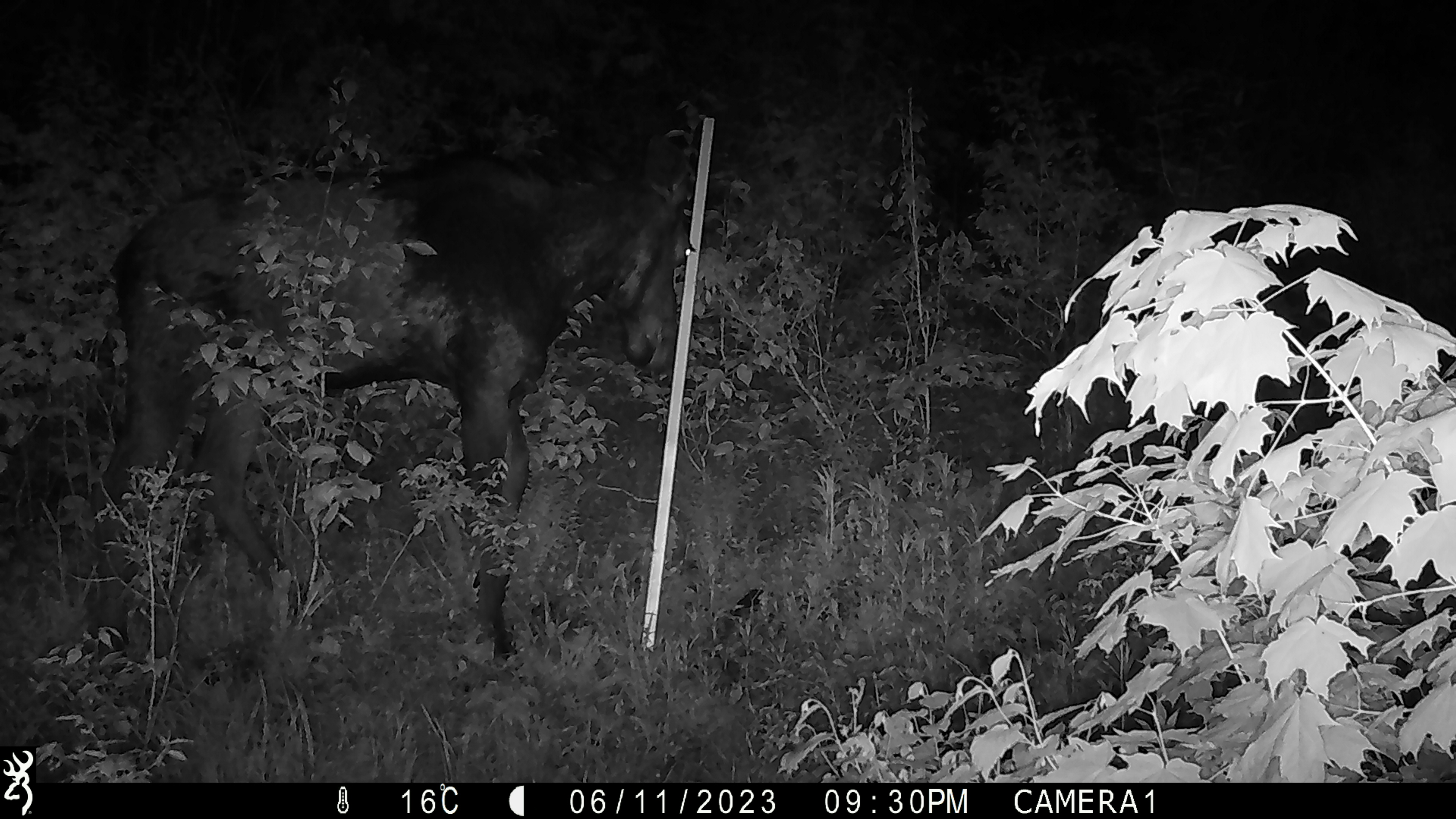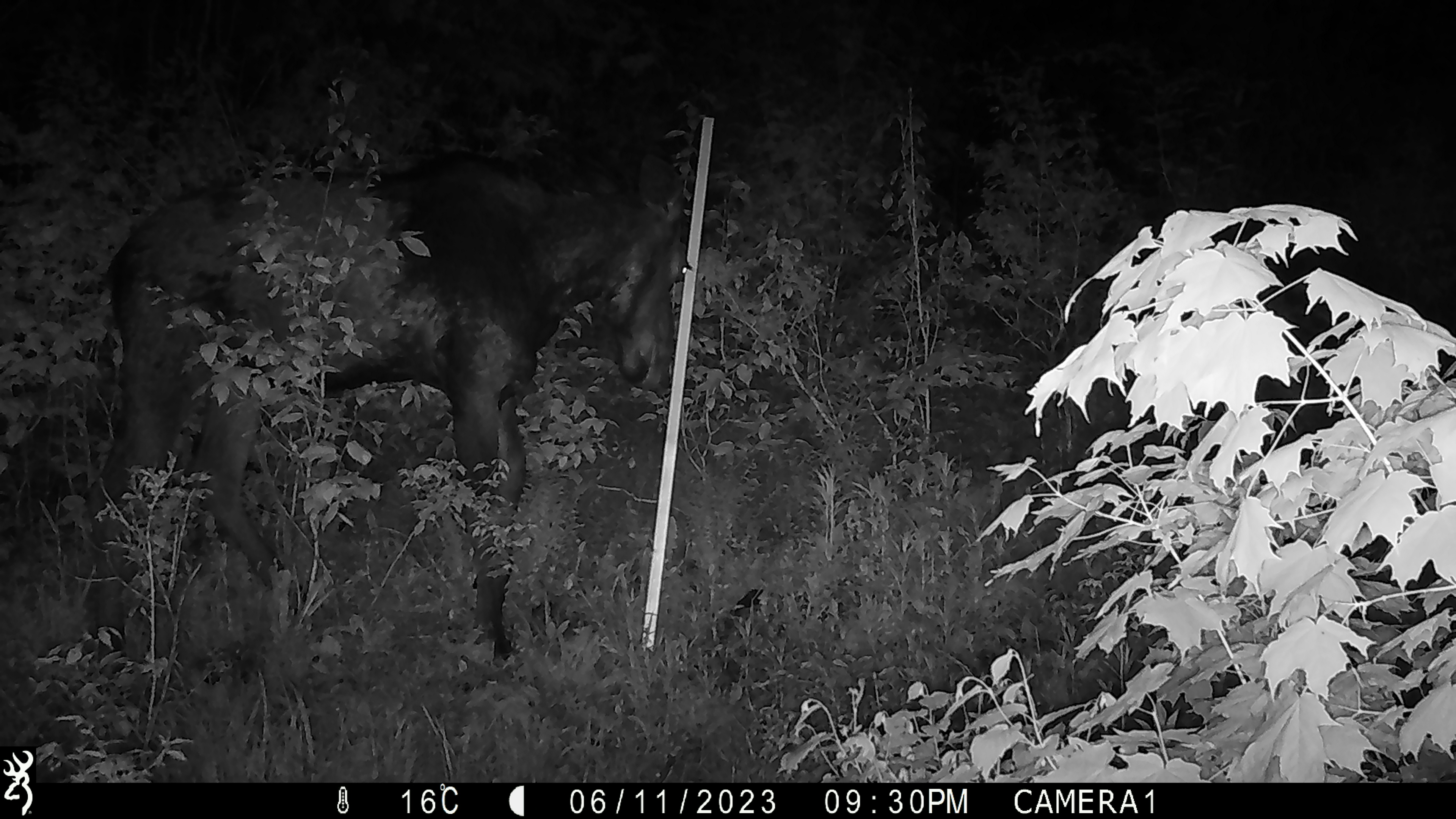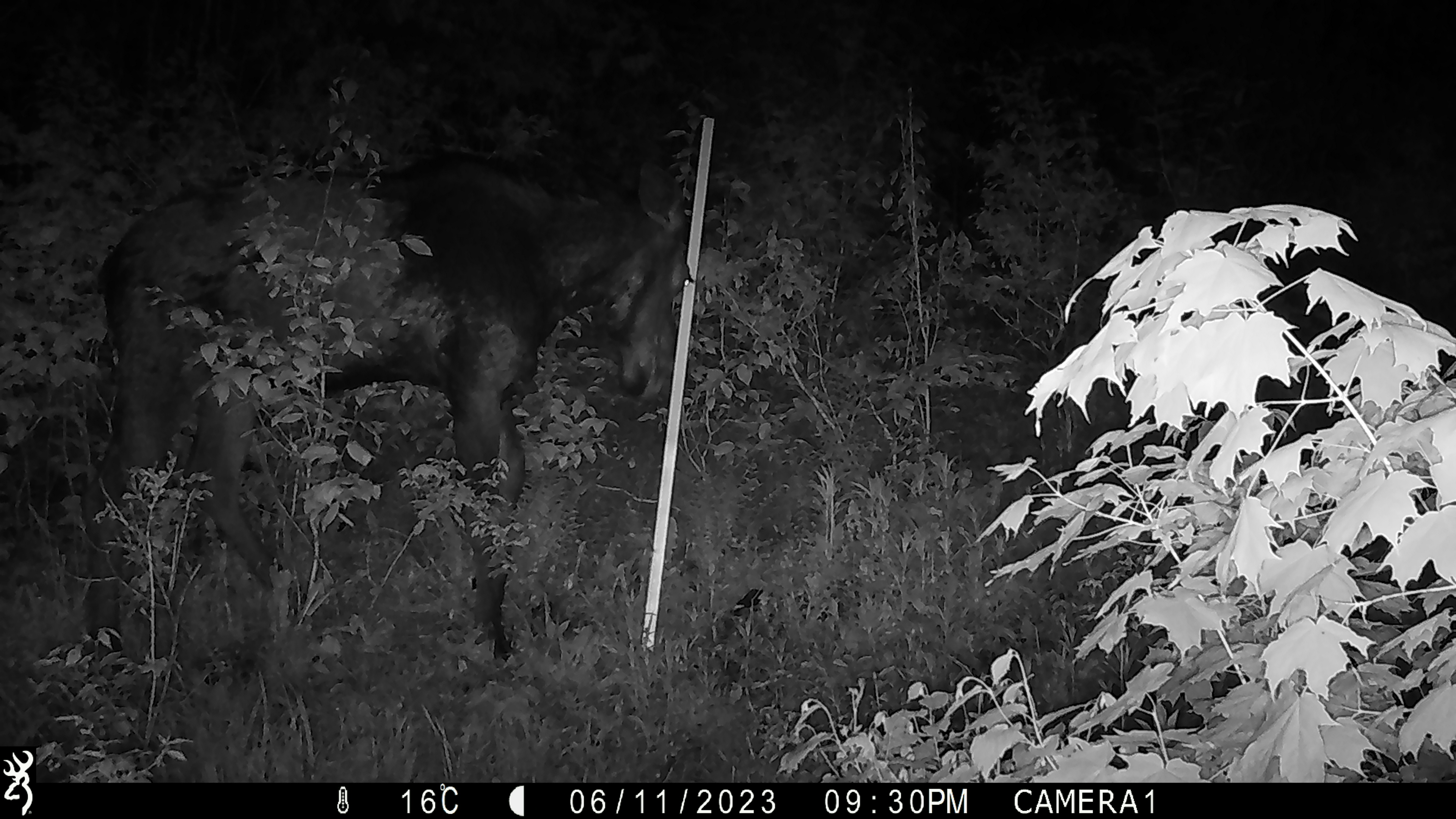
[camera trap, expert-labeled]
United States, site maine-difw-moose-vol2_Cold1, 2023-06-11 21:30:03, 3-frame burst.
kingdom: Animalia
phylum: Chordata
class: Mammalia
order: Artiodactyla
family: Cervidae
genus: Alces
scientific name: Alces alces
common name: moose